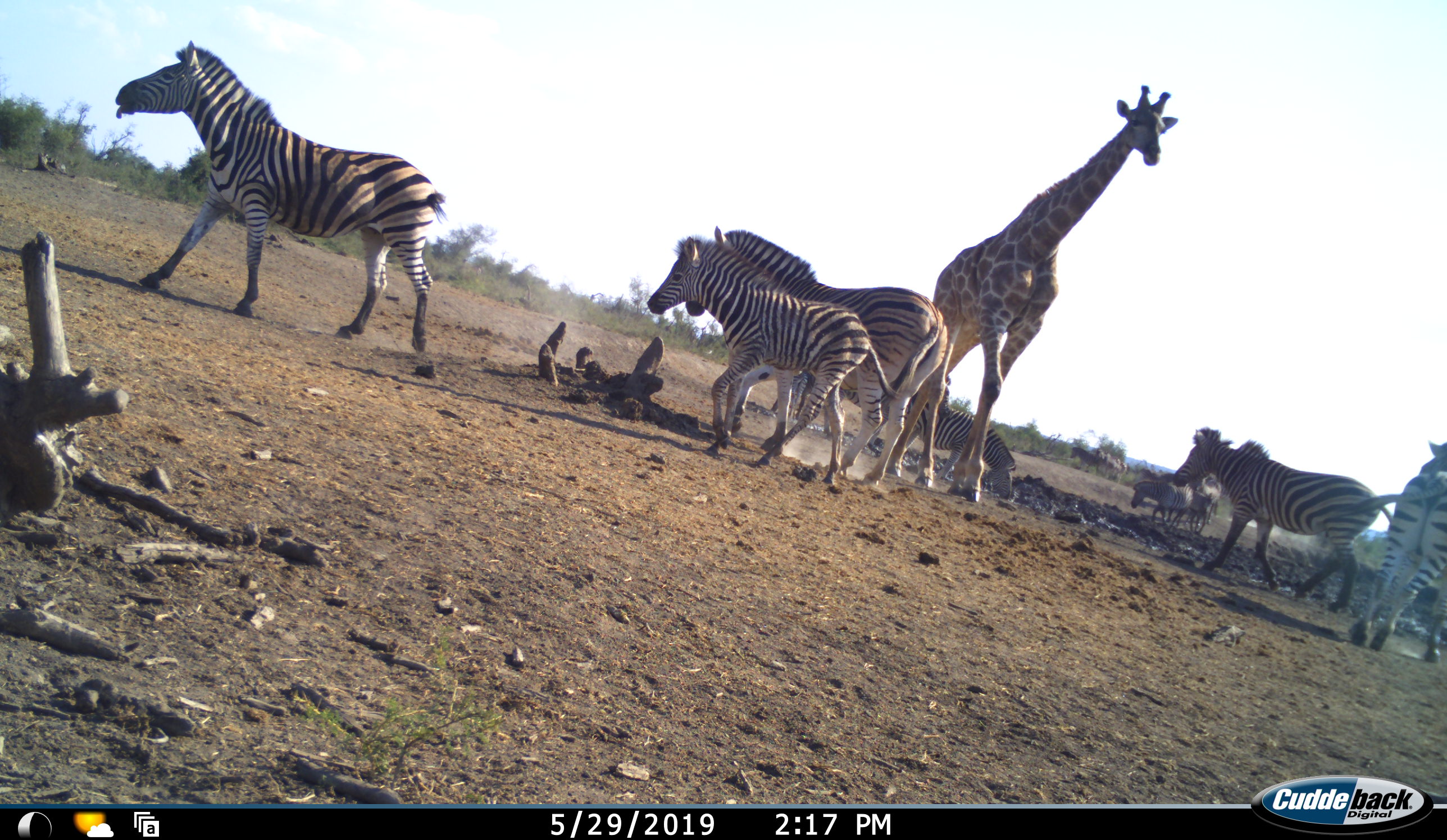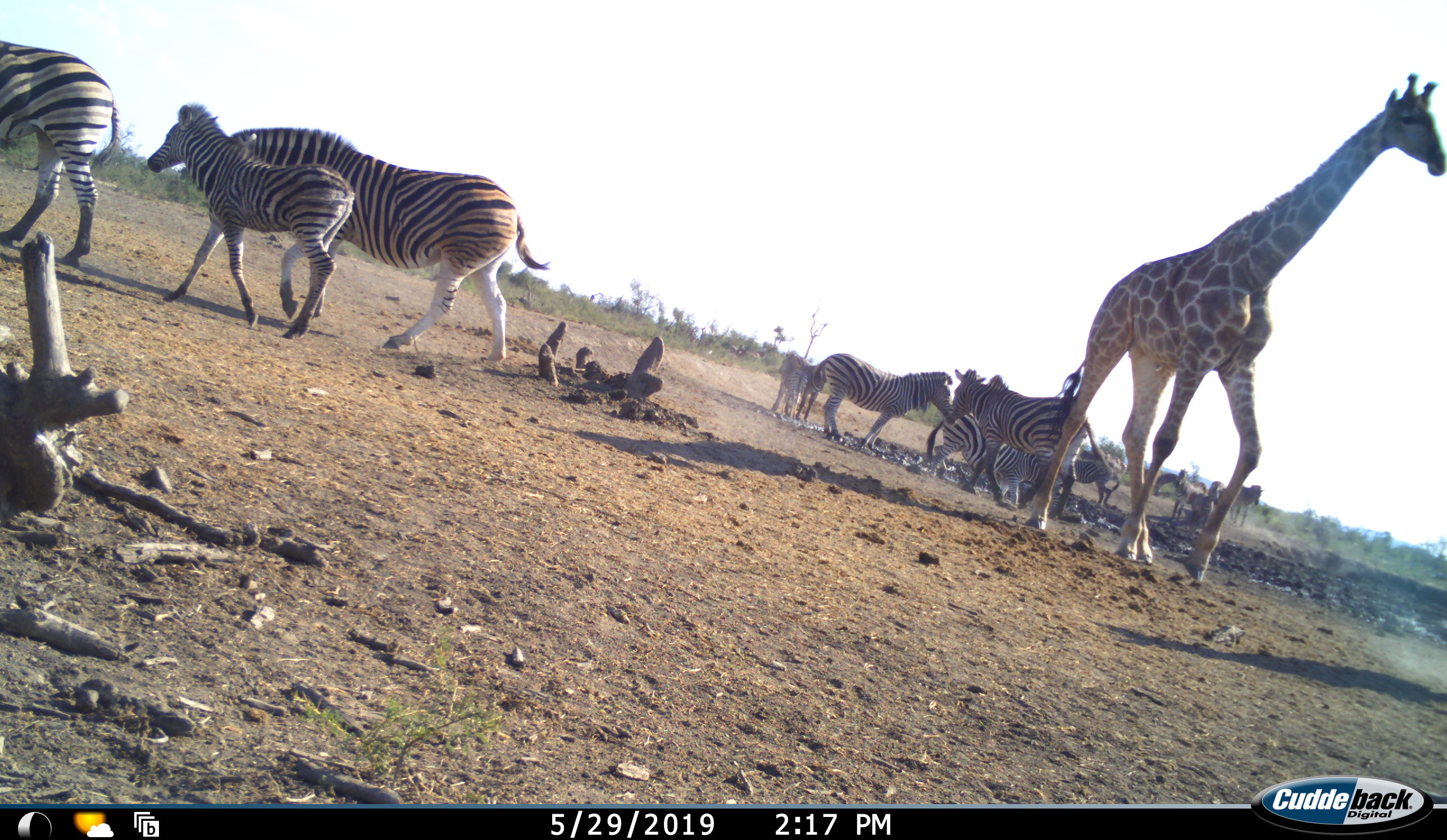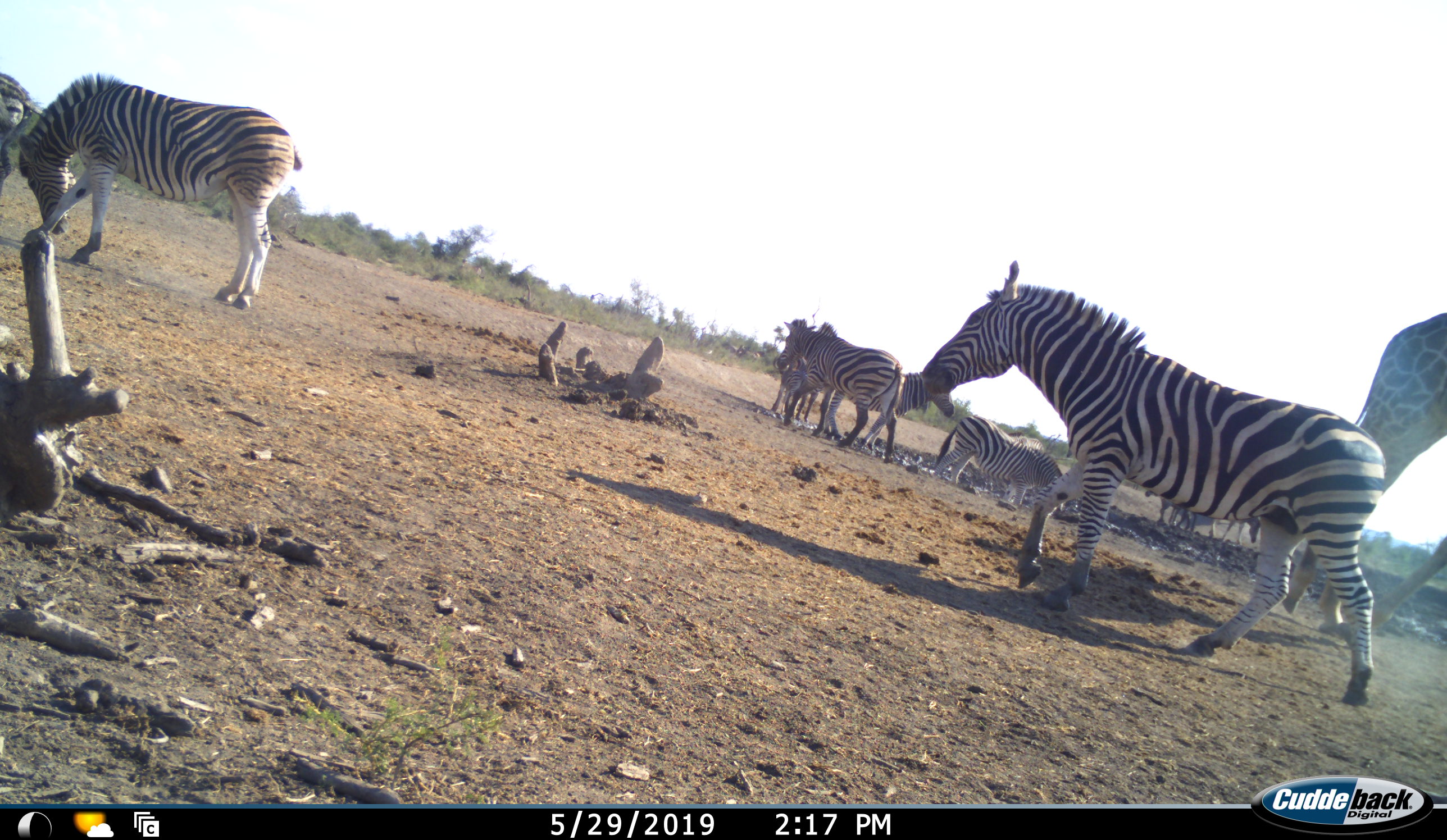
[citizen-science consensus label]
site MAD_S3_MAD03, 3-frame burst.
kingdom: Animalia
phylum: Chordata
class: Mammalia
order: Artiodactyla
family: Giraffidae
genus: Giraffa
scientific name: Giraffa camelopardalis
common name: giraffe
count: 1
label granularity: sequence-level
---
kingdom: Animalia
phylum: Chordata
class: Mammalia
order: Perissodactyla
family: Equidae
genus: Equus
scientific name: Equus quagga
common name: plains zebra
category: zebraplains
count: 11-50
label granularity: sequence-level